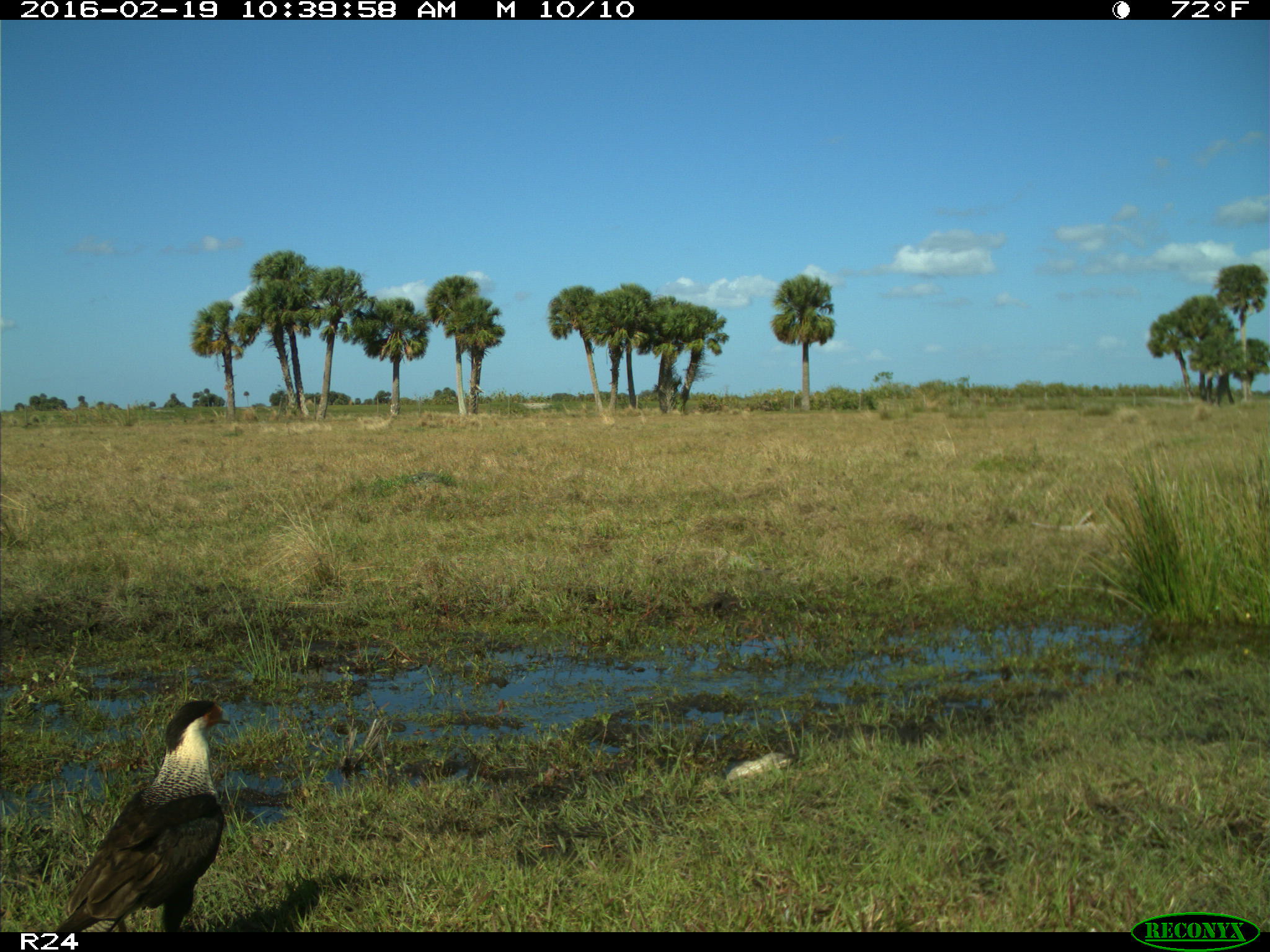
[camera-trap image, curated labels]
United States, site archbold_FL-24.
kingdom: Animalia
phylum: Chordata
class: Aves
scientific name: Aves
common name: birds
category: unidentified bird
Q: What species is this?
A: Unidentified bird (birds) (Aves).